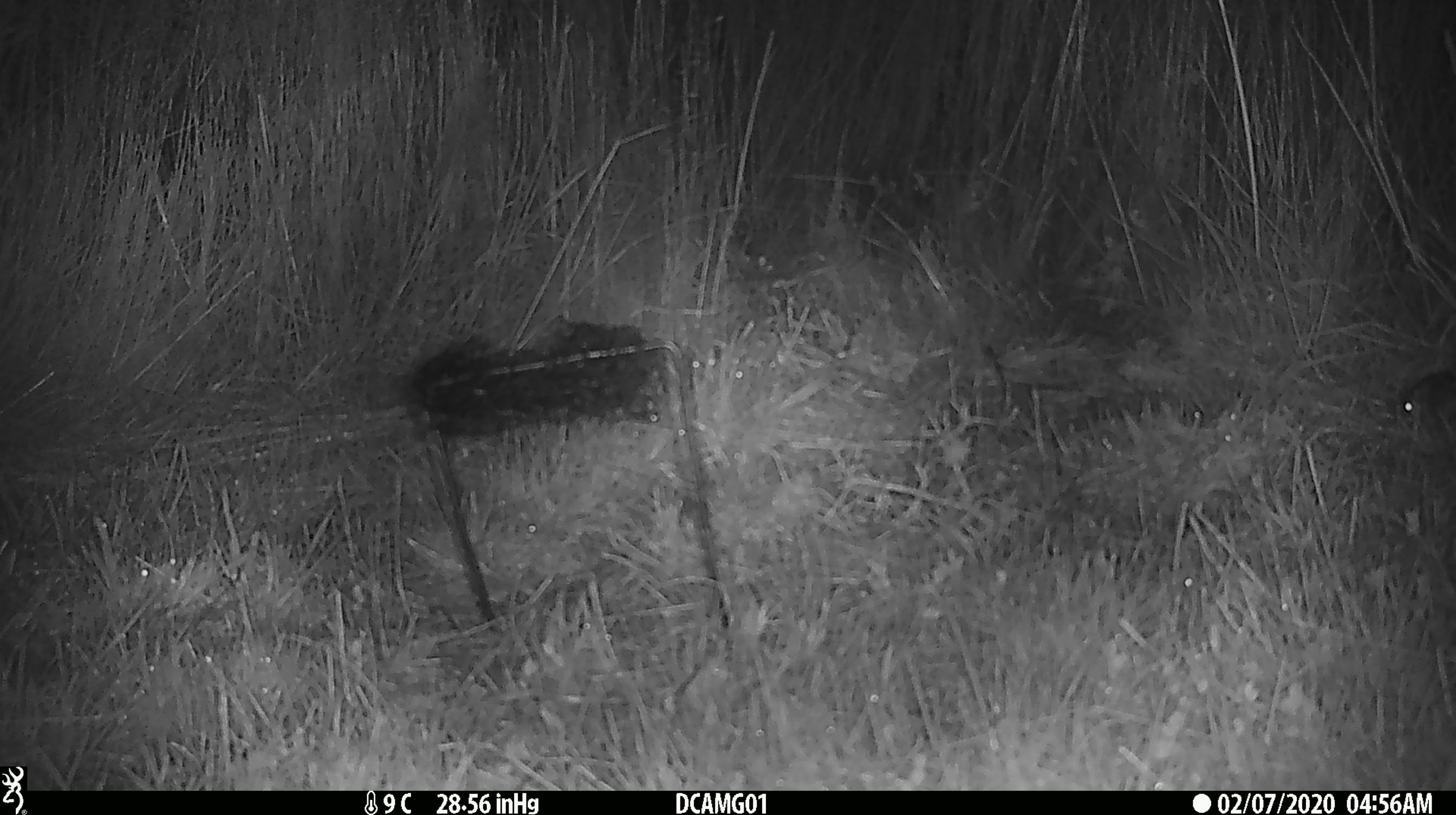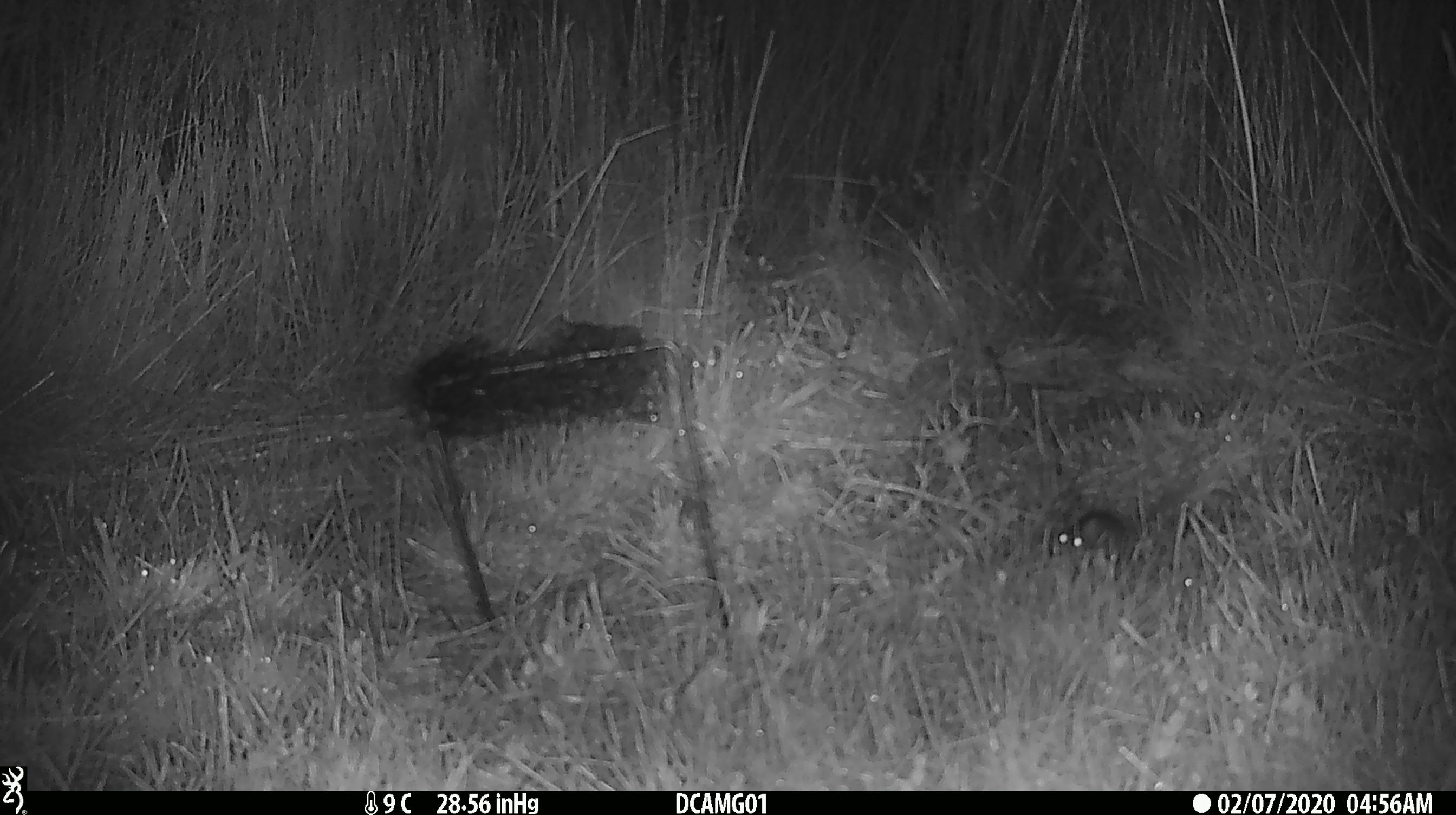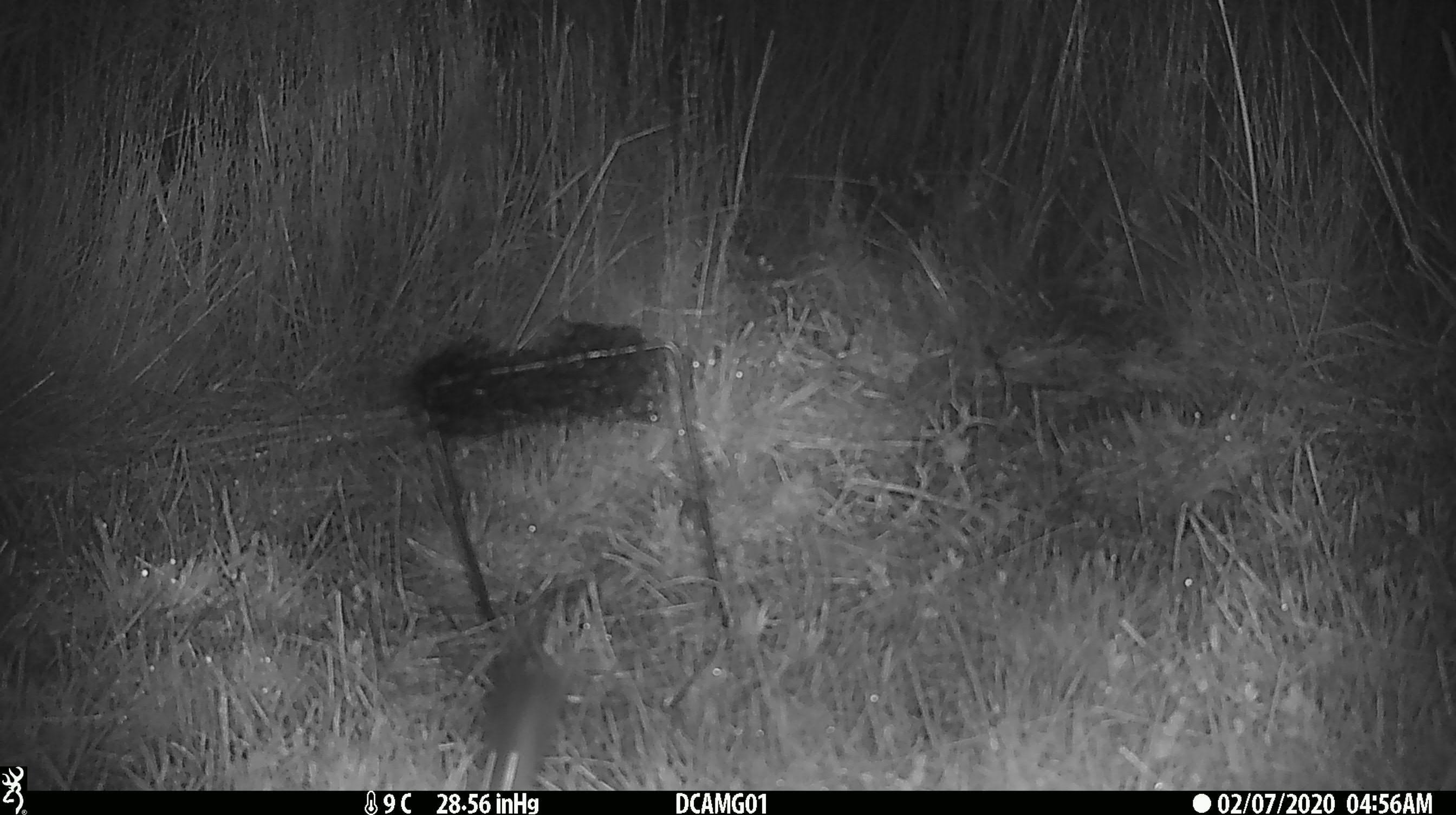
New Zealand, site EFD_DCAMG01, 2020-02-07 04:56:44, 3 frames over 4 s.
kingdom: Animalia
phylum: Chordata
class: Mammalia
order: Rodentia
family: Muridae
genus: Mus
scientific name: Mus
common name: mouse